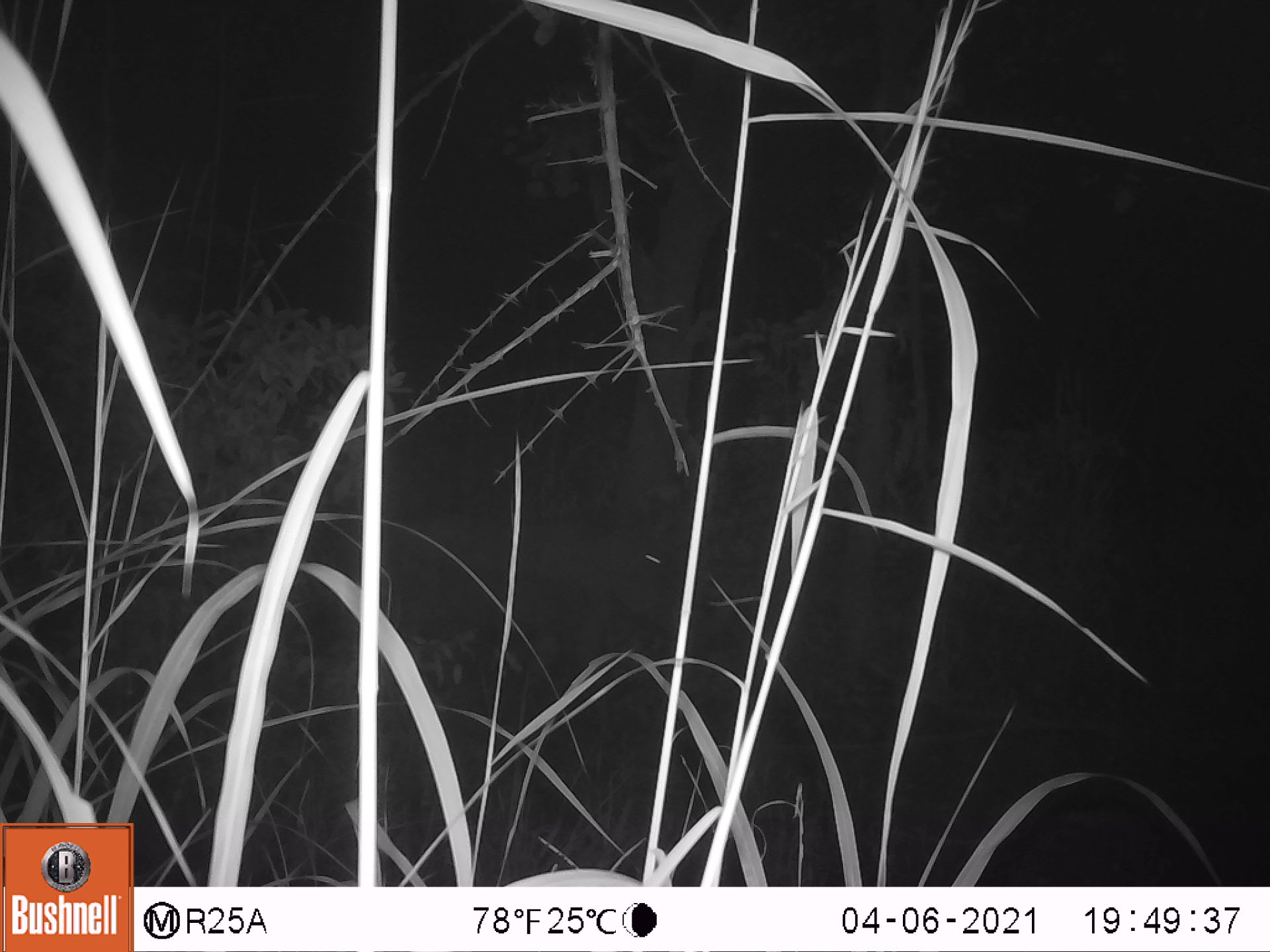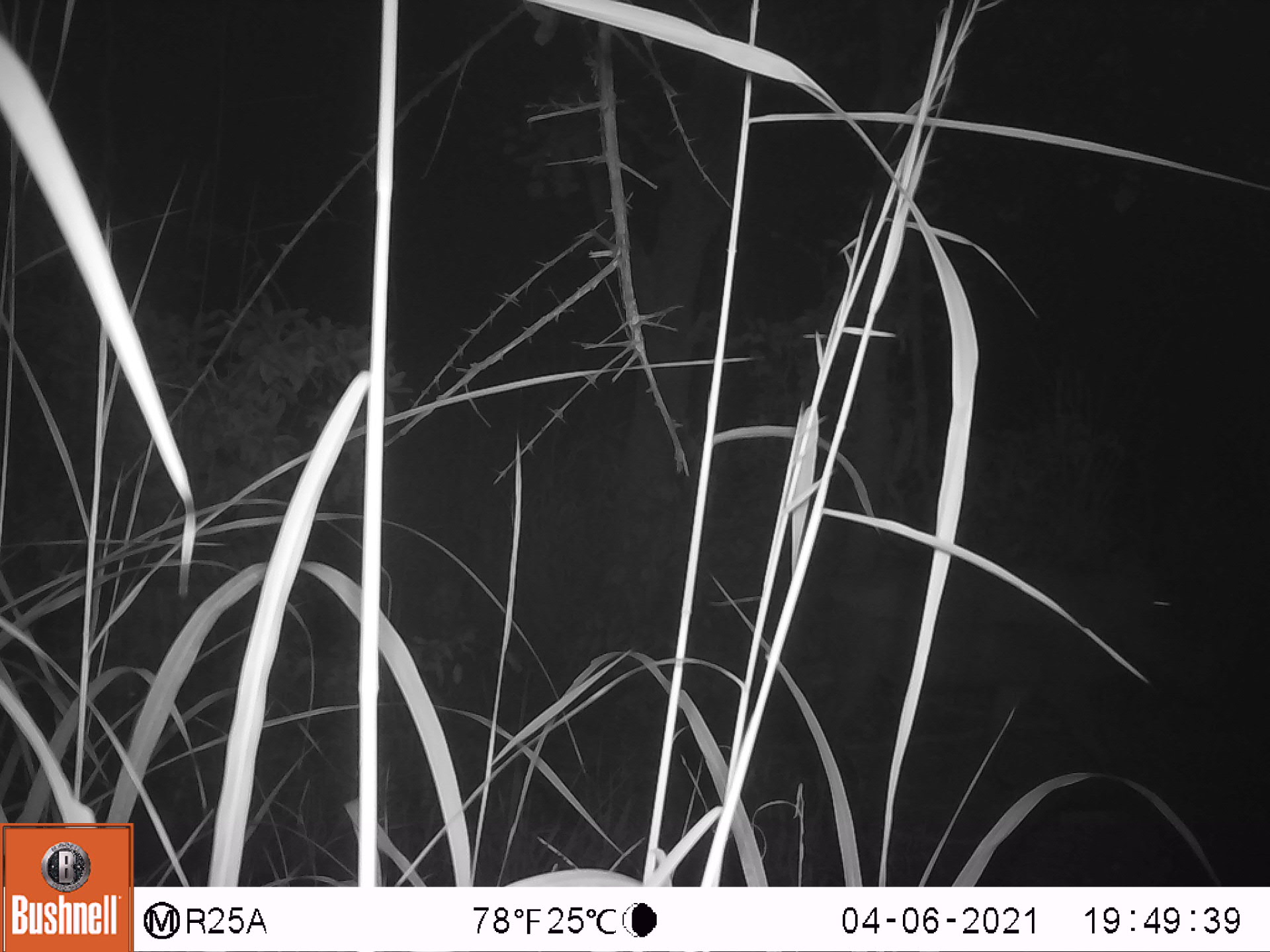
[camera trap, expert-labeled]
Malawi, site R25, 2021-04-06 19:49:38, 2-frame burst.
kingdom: Animalia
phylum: Chordata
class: Mammalia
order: Artiodactyla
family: Suidae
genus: Phacochoerus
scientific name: Phacochoerus africanus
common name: common warthog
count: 1